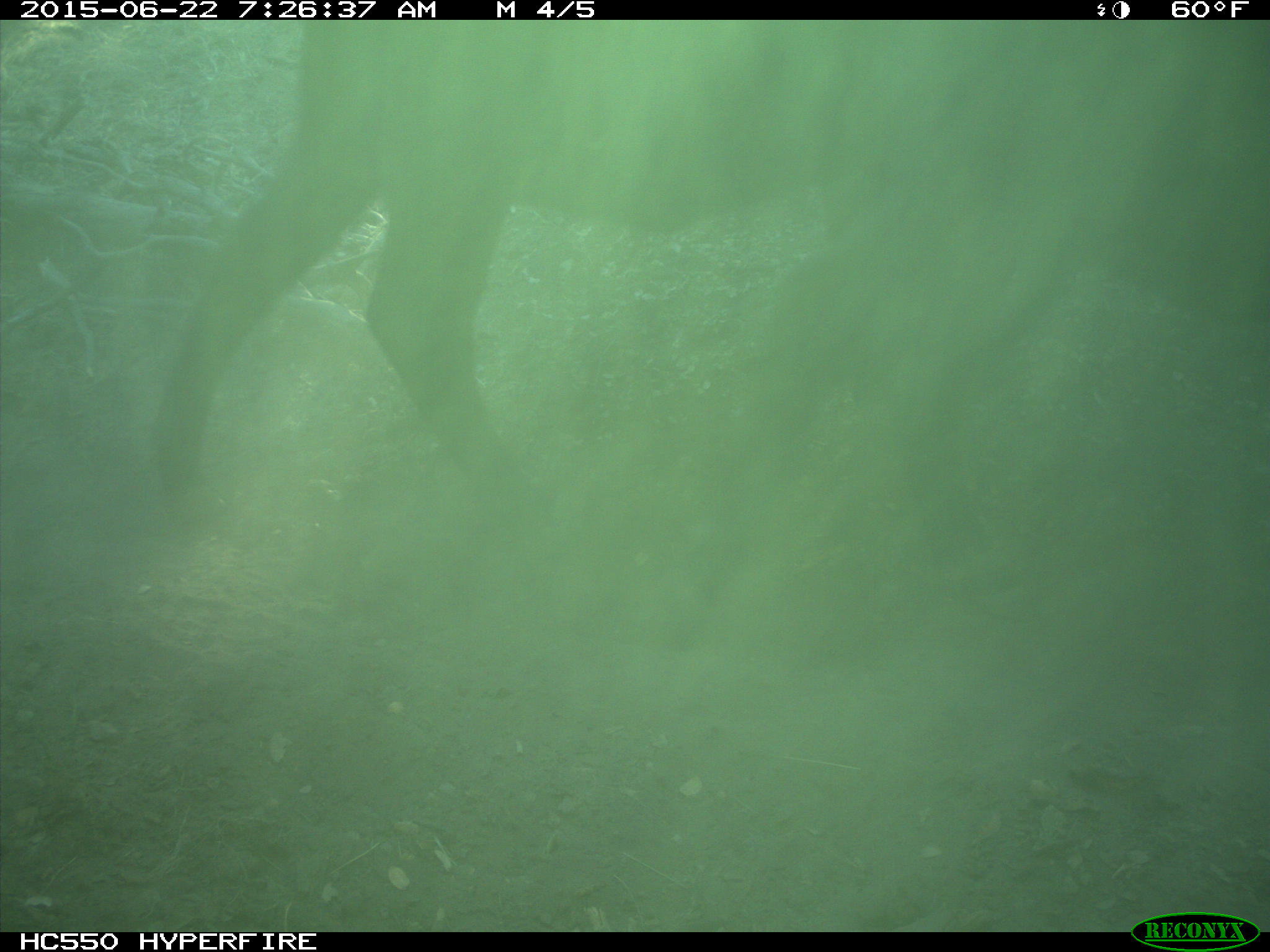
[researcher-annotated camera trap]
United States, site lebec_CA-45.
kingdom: Animalia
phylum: Chordata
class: Mammalia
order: Artiodactyla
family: Bovidae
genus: Bos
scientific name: Bos taurus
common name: domestic cow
Bos taurus (domestic cow).